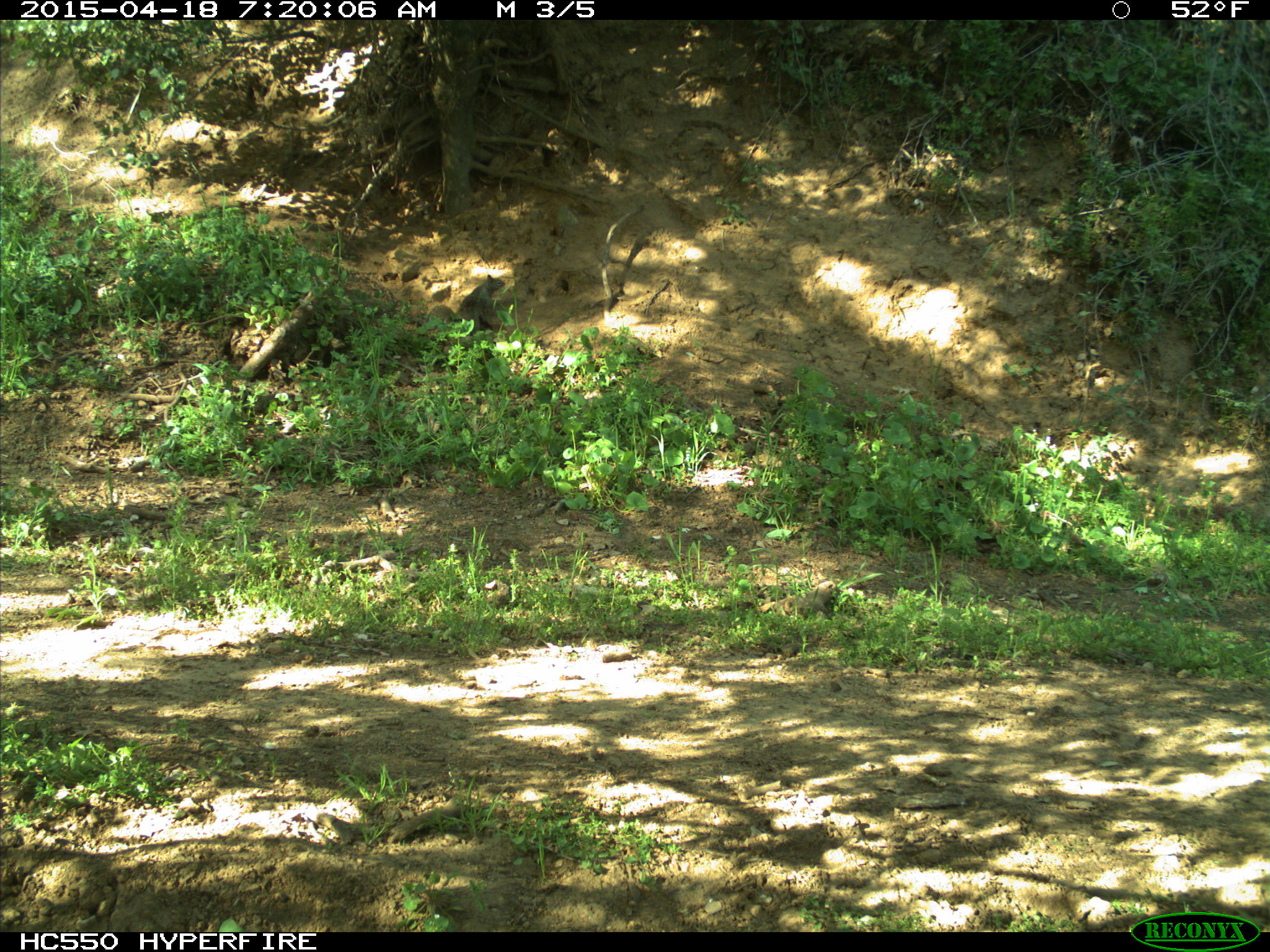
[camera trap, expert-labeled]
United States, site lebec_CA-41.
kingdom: Animalia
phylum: Chordata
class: Mammalia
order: Rodentia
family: Sciuridae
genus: Otospermophilus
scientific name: Otospermophilus beecheyi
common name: california ground squirrel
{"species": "Otospermophilus beecheyi (california ground squirrel)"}